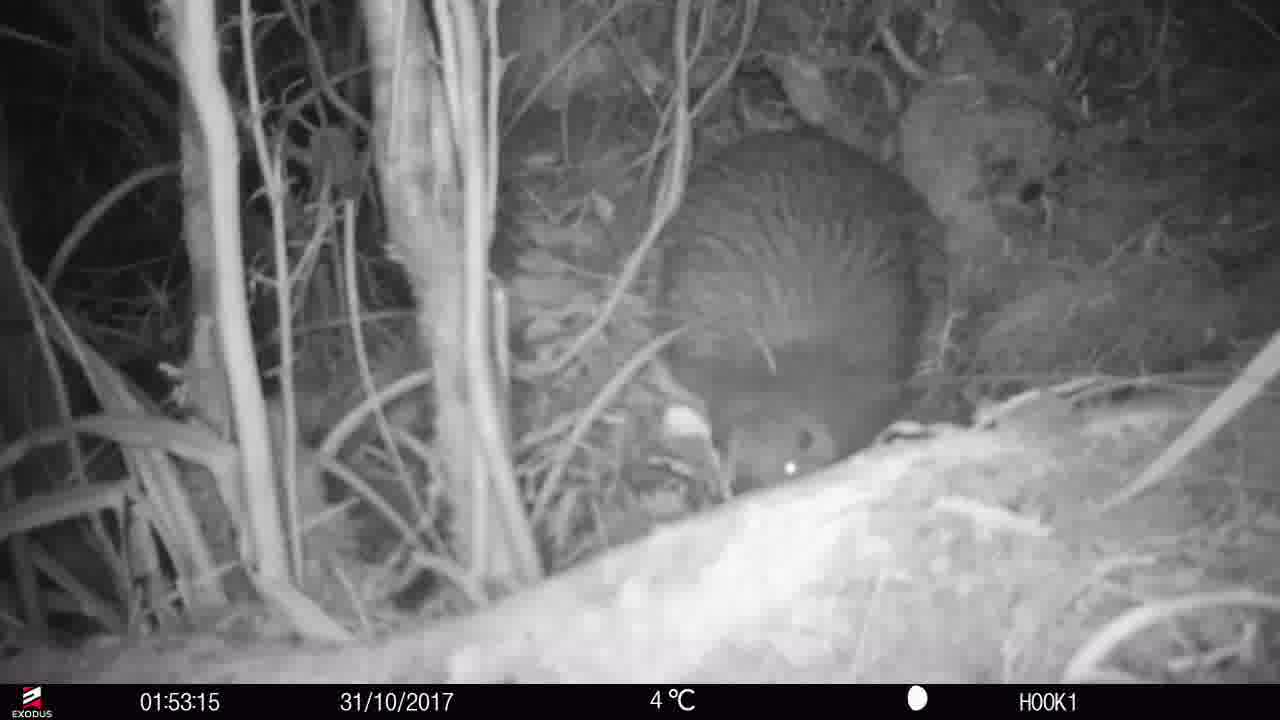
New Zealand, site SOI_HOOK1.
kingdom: Animalia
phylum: Chordata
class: Aves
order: Apterygiformes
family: Apterygidae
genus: Apteryx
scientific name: Apteryx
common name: kiwi